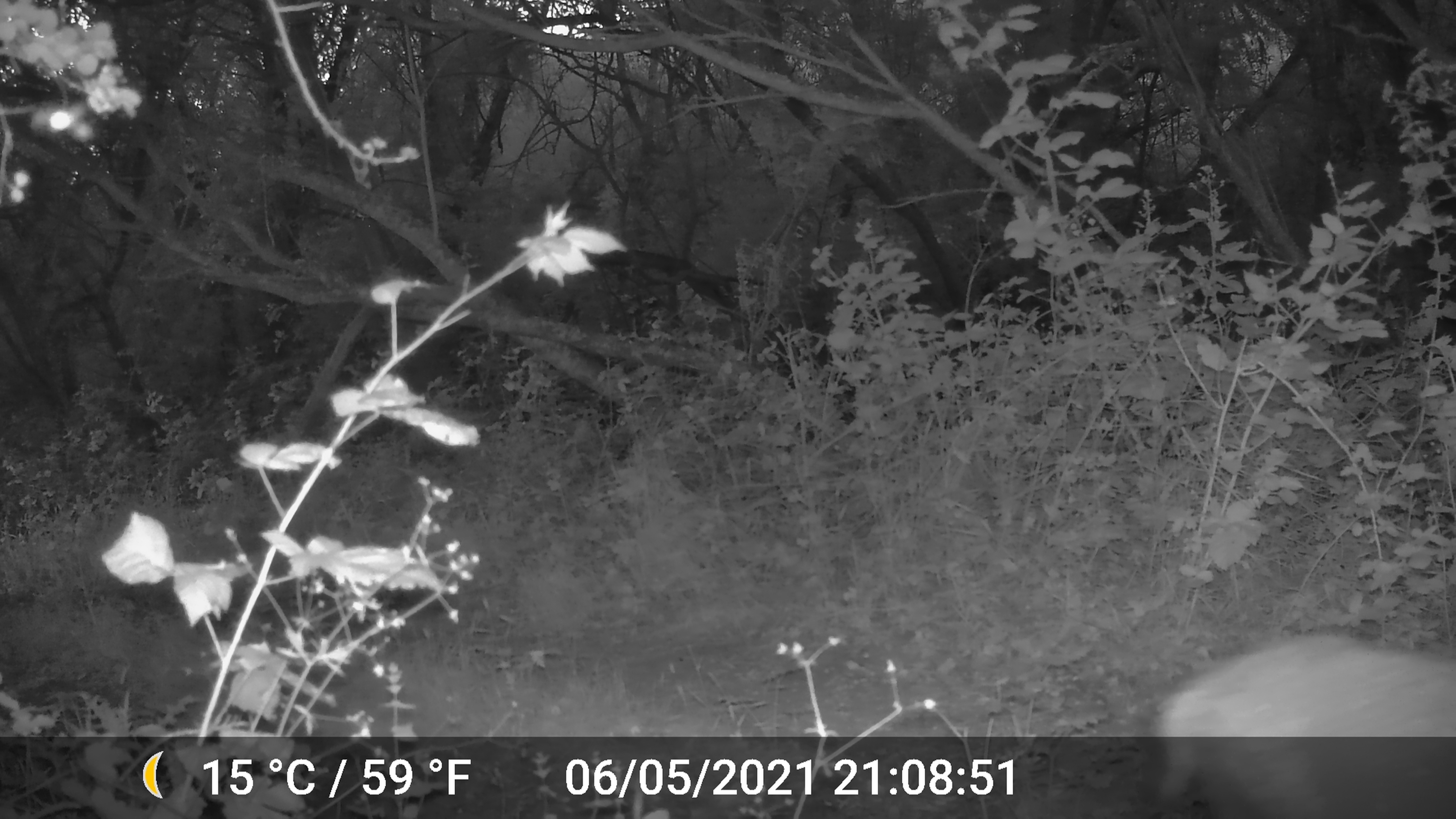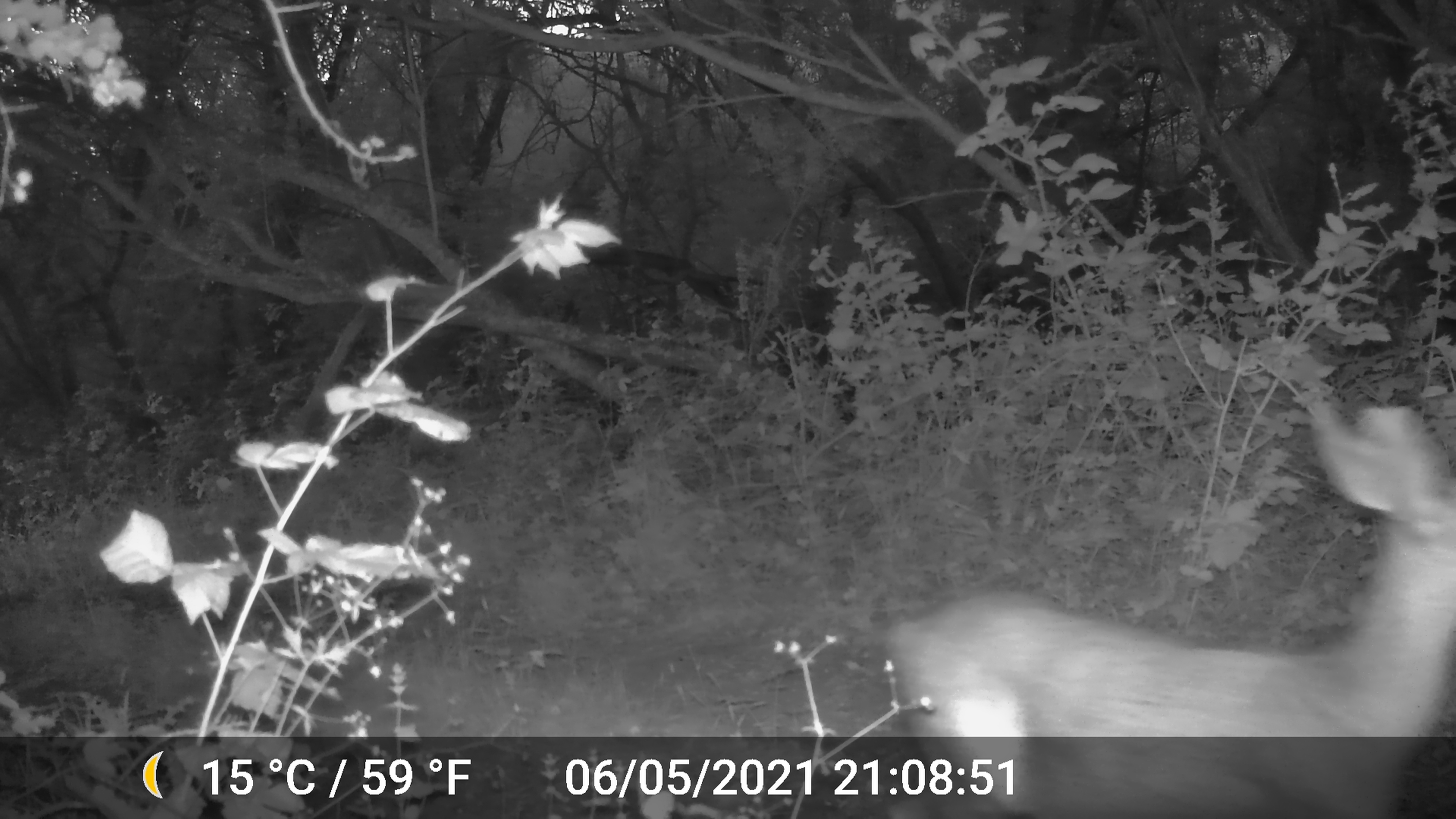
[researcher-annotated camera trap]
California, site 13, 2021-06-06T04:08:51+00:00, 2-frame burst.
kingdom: Animalia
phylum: Chordata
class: Mammalia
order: Artiodactyla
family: Cervidae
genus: Odocoileus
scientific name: Odocoileus hemionus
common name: mule deer